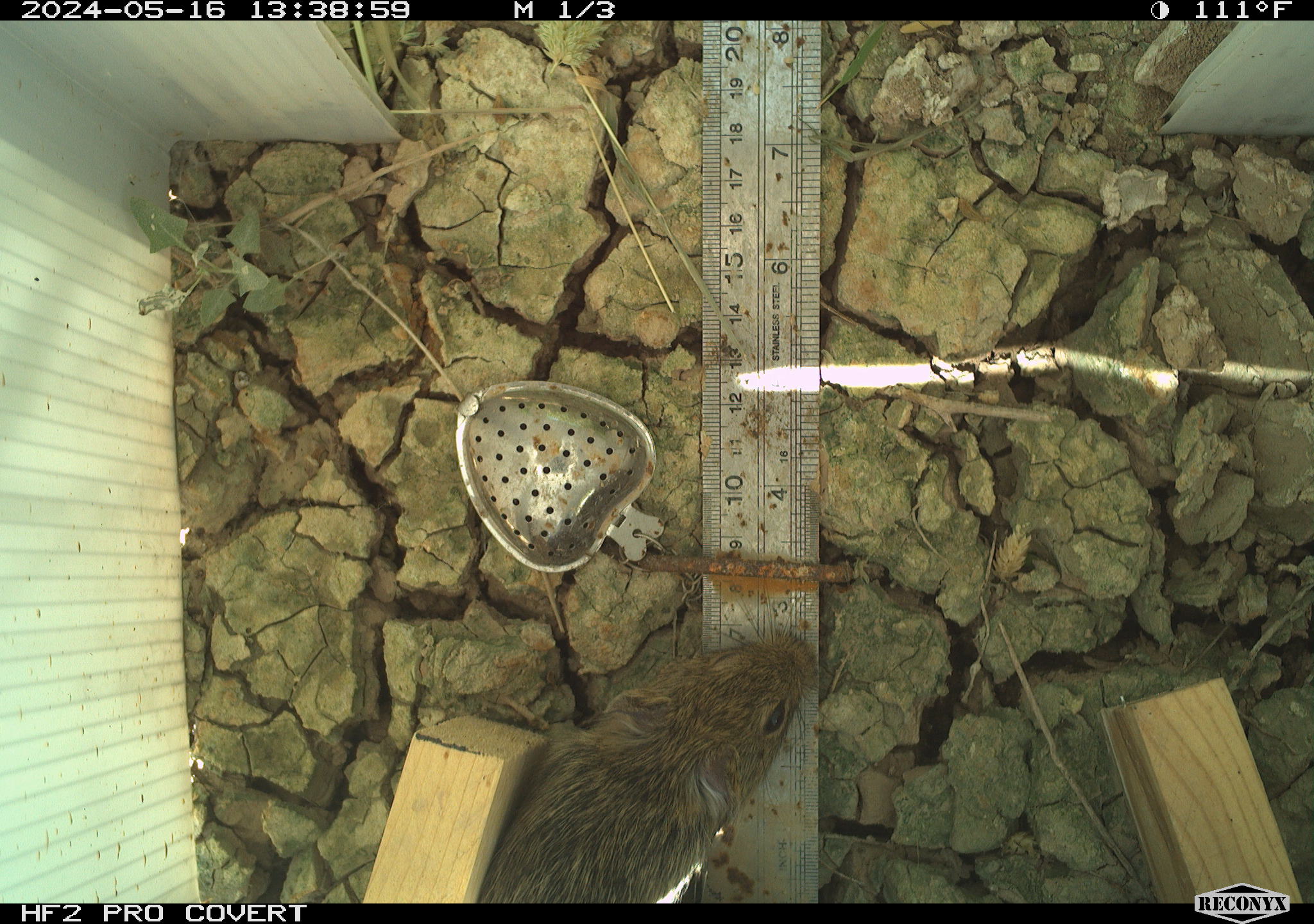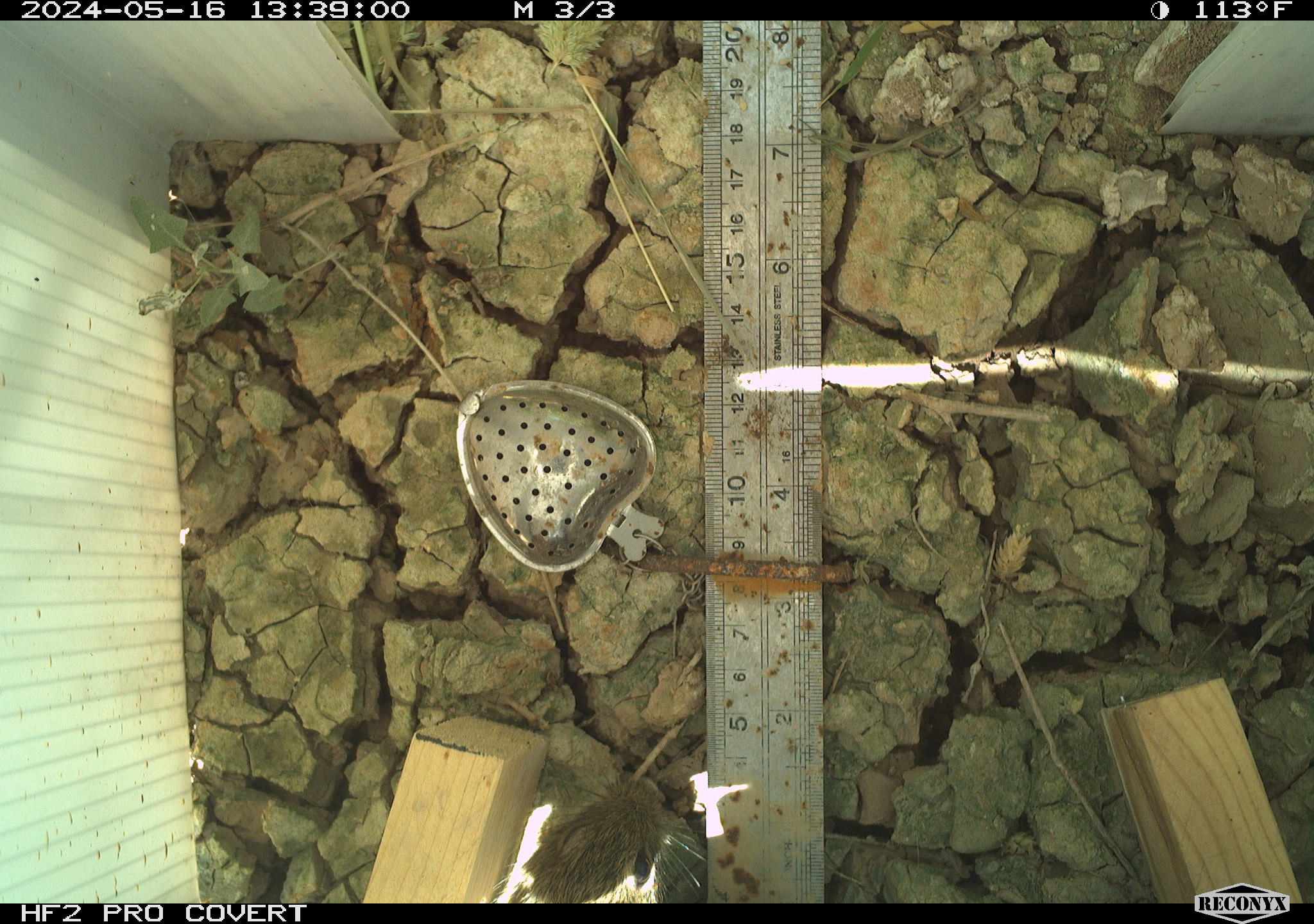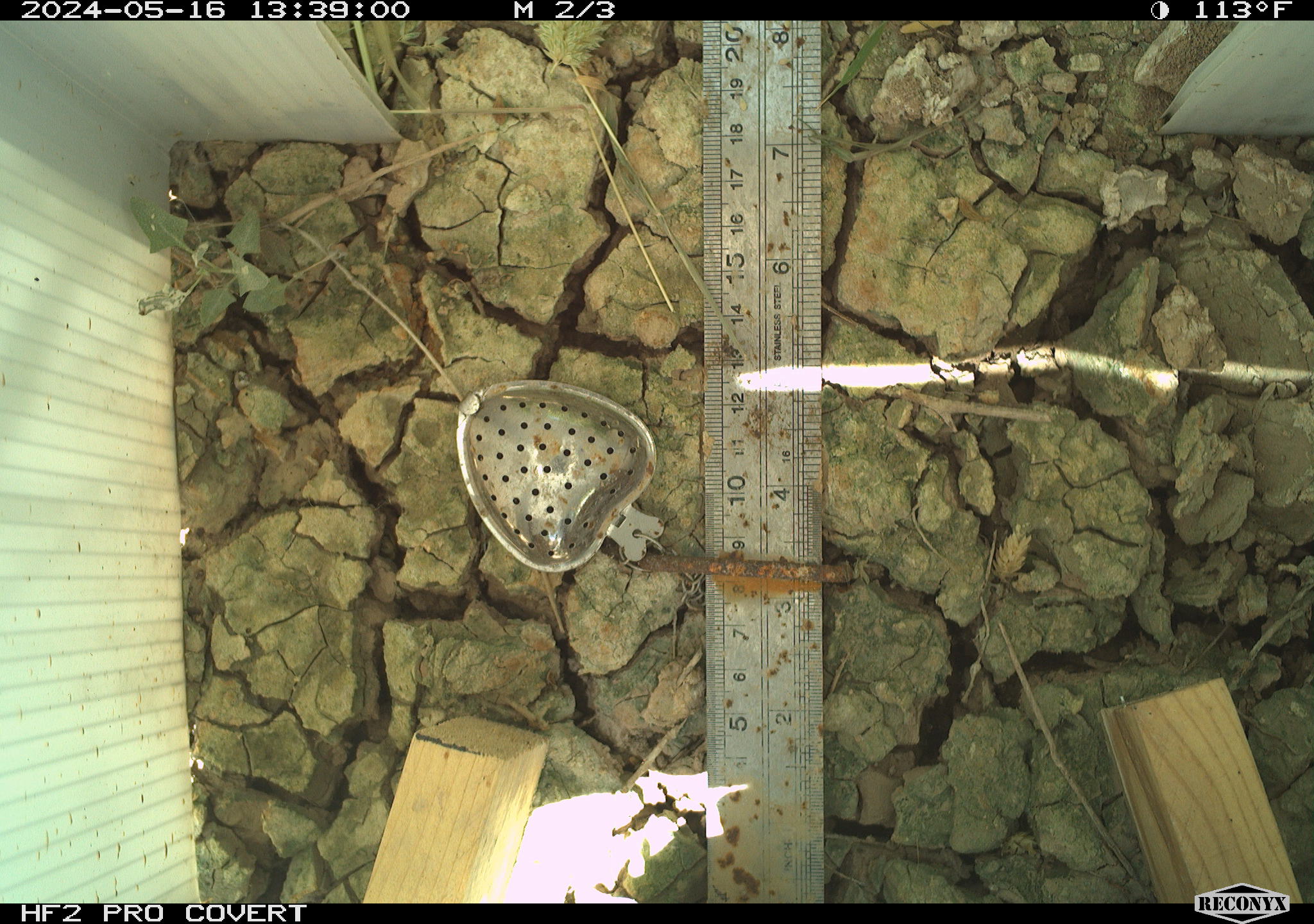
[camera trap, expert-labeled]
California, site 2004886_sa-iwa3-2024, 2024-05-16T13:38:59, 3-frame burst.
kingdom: Animalia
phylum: Chordata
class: Mammalia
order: Rodentia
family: Cricetidae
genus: Sigmodon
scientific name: Sigmodon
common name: cotton rat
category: sigmodon species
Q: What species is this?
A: Sigmodon species (cotton rat) (Sigmodon).